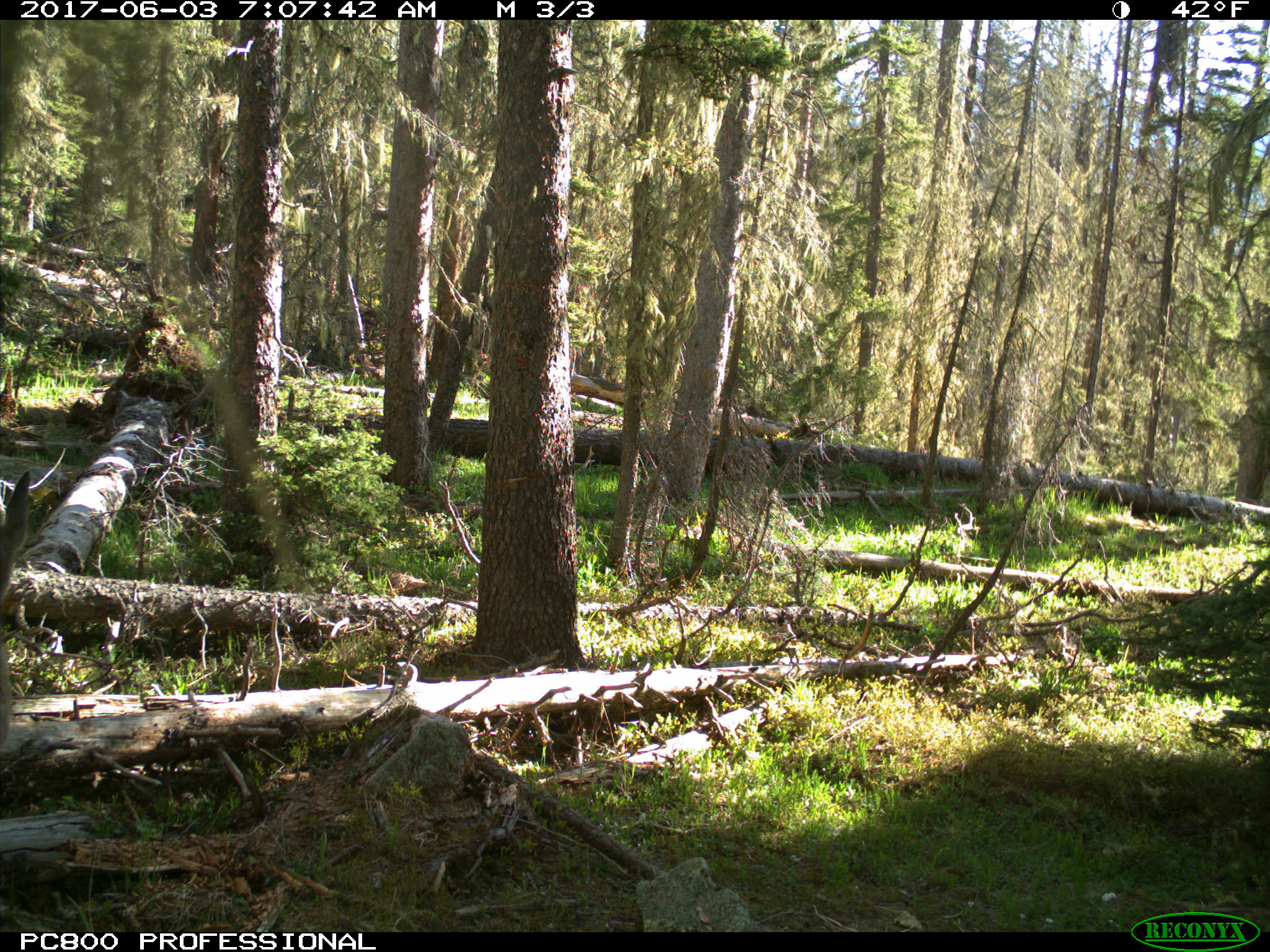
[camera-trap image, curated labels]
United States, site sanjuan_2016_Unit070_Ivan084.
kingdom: Animalia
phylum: Chordata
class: Mammalia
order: Artiodactyla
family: Cervidae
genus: Odocoileus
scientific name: Odocoileus hemionus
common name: mule deer